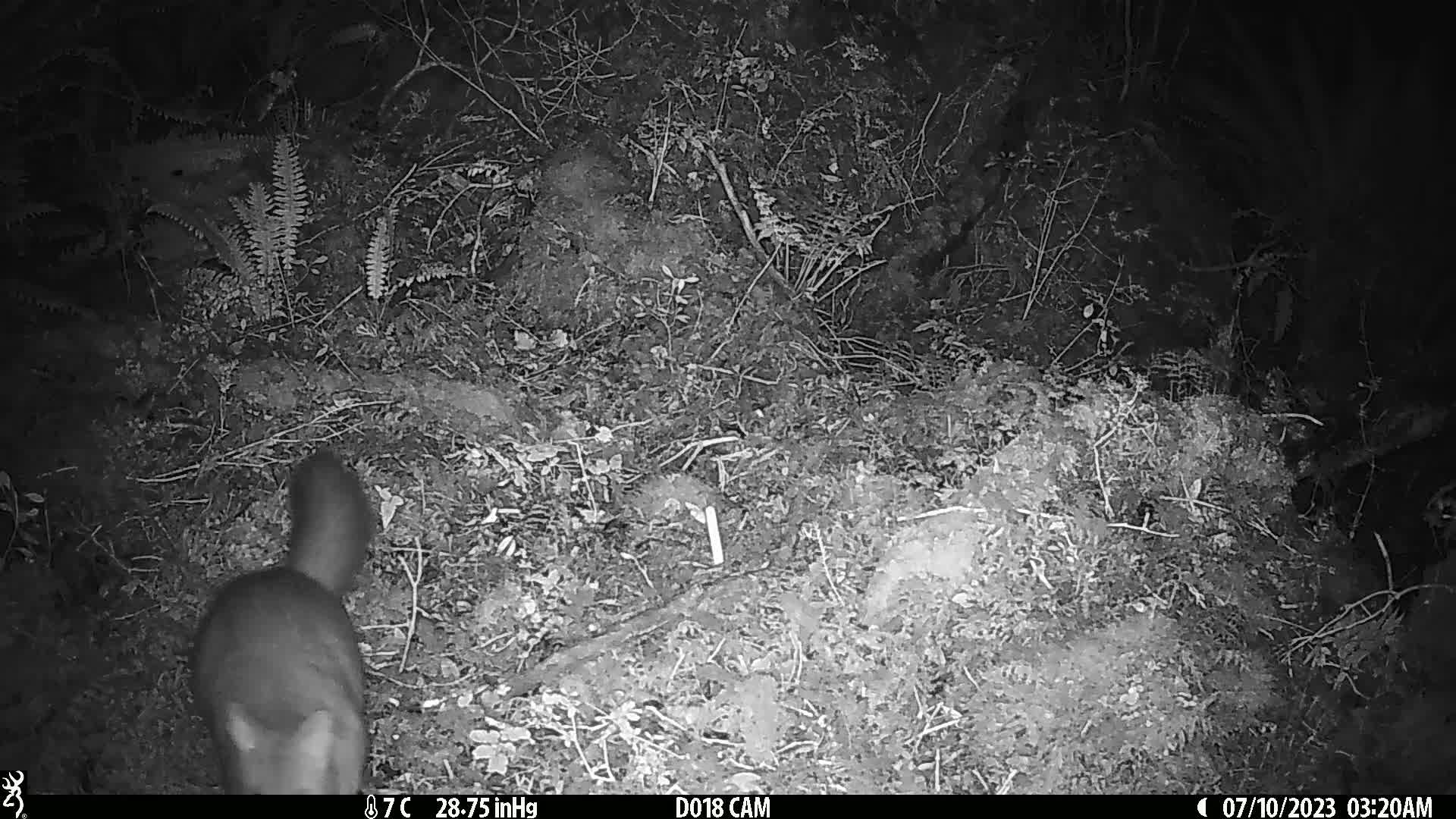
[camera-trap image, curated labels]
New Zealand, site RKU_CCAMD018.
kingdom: Animalia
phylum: Chordata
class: Mammalia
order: Diprotodontia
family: Phalangeridae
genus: Trichosurus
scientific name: Trichosurus vulpecula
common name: common brushtail possum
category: possum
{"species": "possum (common brushtail possum) (Trichosurus vulpecula)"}